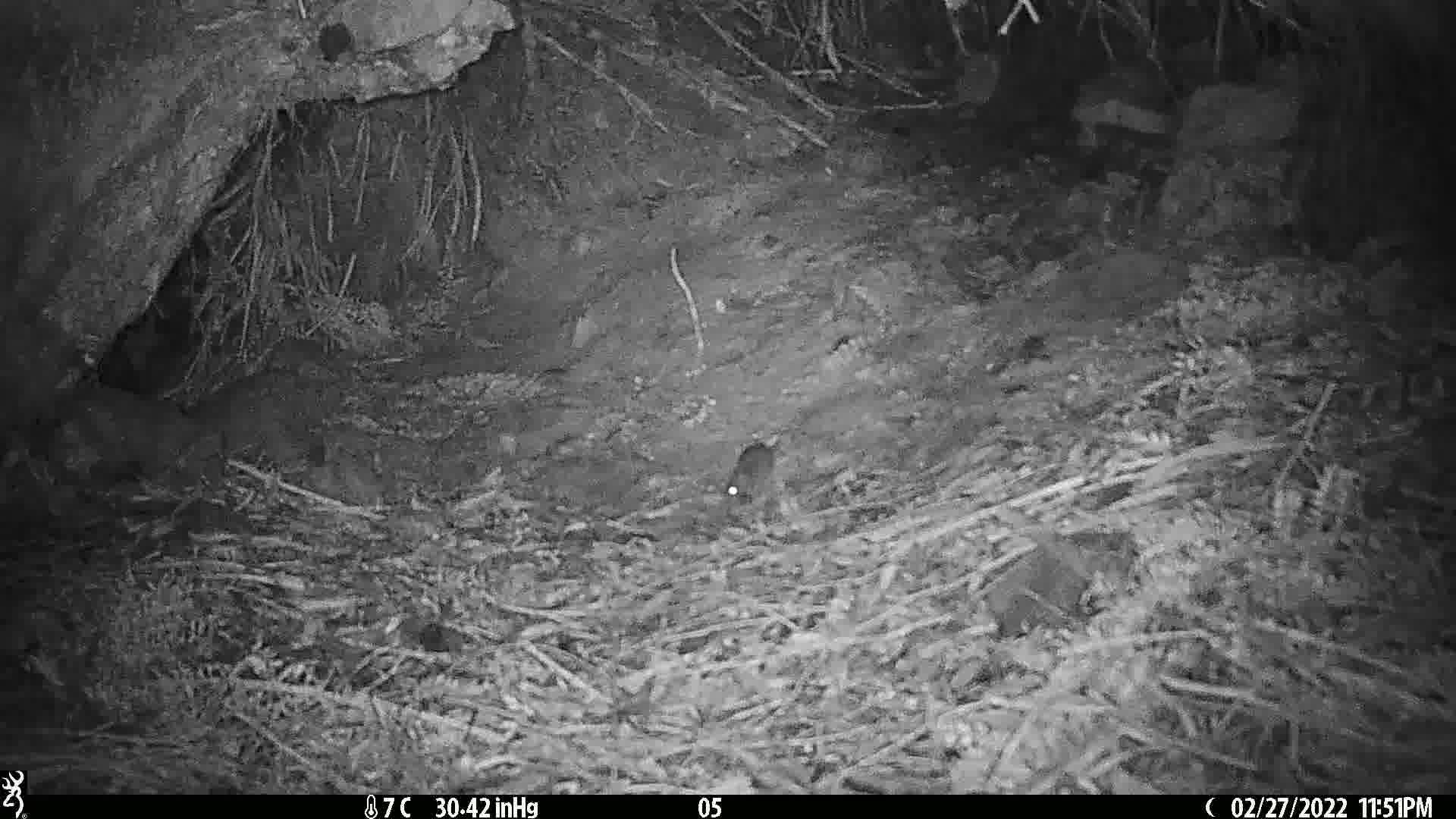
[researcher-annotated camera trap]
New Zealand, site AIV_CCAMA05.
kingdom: Animalia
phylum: Chordata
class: Mammalia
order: Rodentia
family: Muridae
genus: Mus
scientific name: Mus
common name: mouse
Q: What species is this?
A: Mouse (Mus).